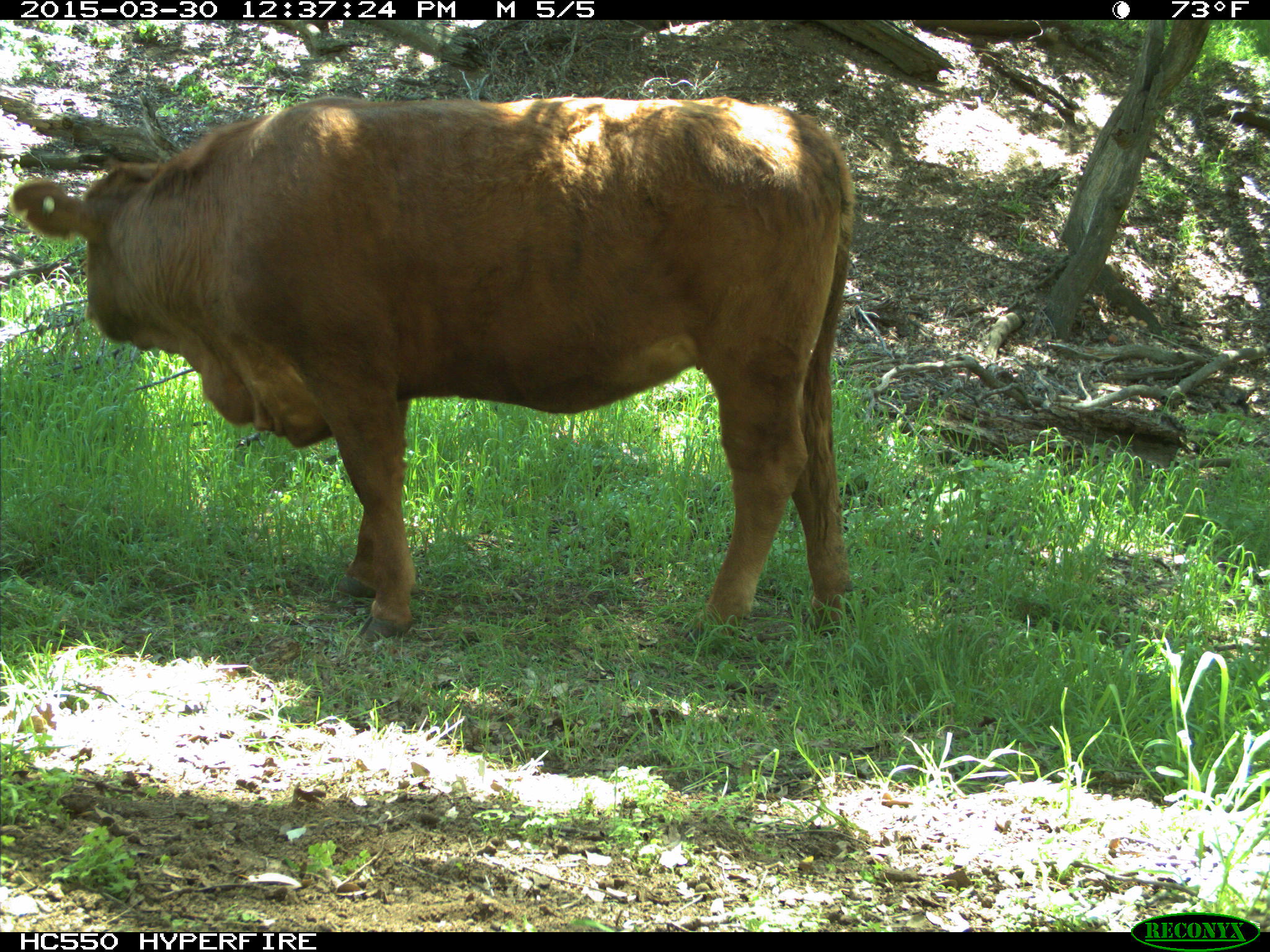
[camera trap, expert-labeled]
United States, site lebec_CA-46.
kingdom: Animalia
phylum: Chordata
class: Mammalia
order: Artiodactyla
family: Bovidae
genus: Bos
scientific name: Bos taurus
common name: domestic cow